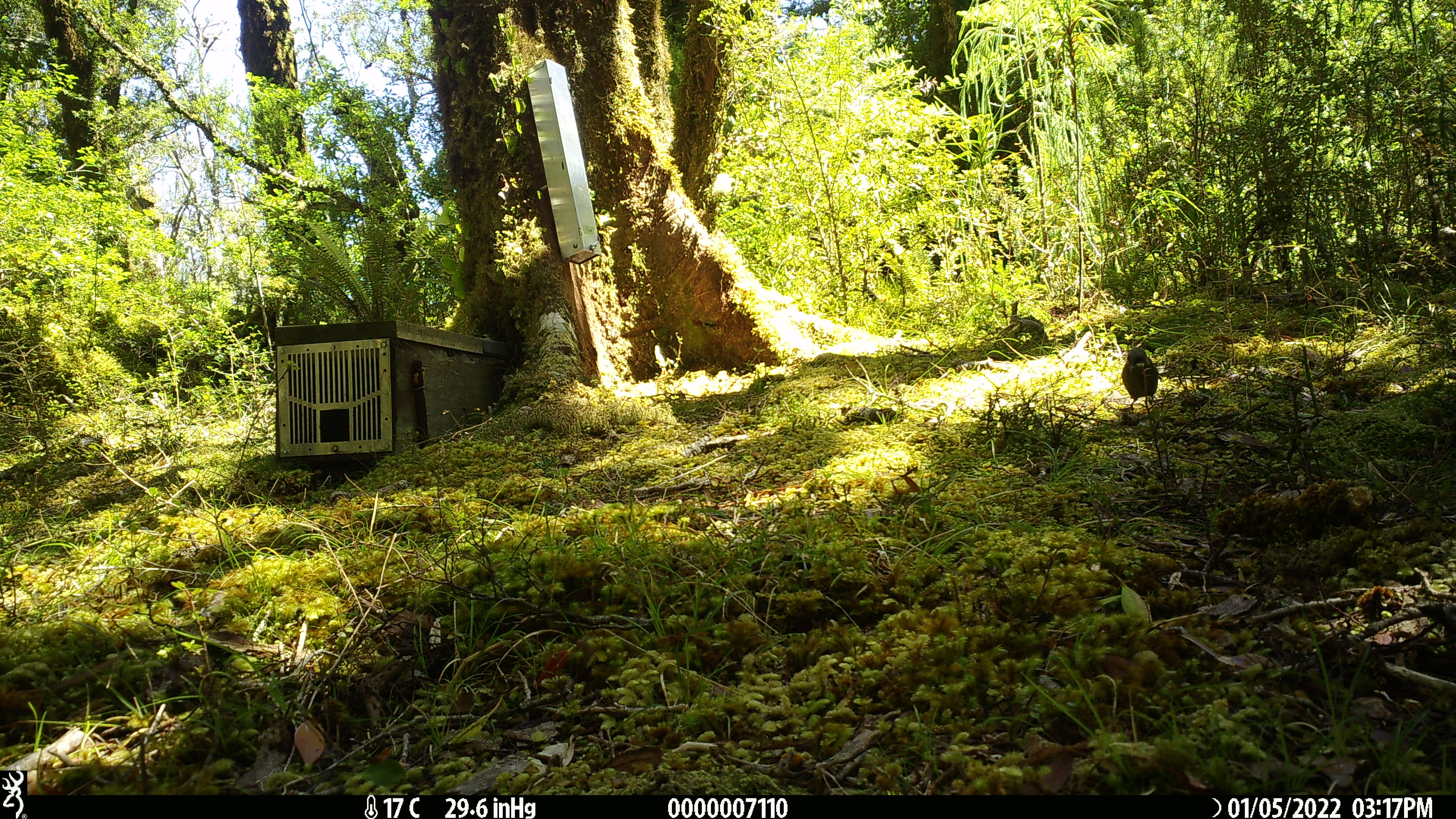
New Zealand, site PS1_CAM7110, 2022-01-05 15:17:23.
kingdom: Animalia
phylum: Chordata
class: Aves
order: Passeriformes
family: Meliphagidae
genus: Anthornis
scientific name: Anthornis melanura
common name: new zealand bellbird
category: bellbird